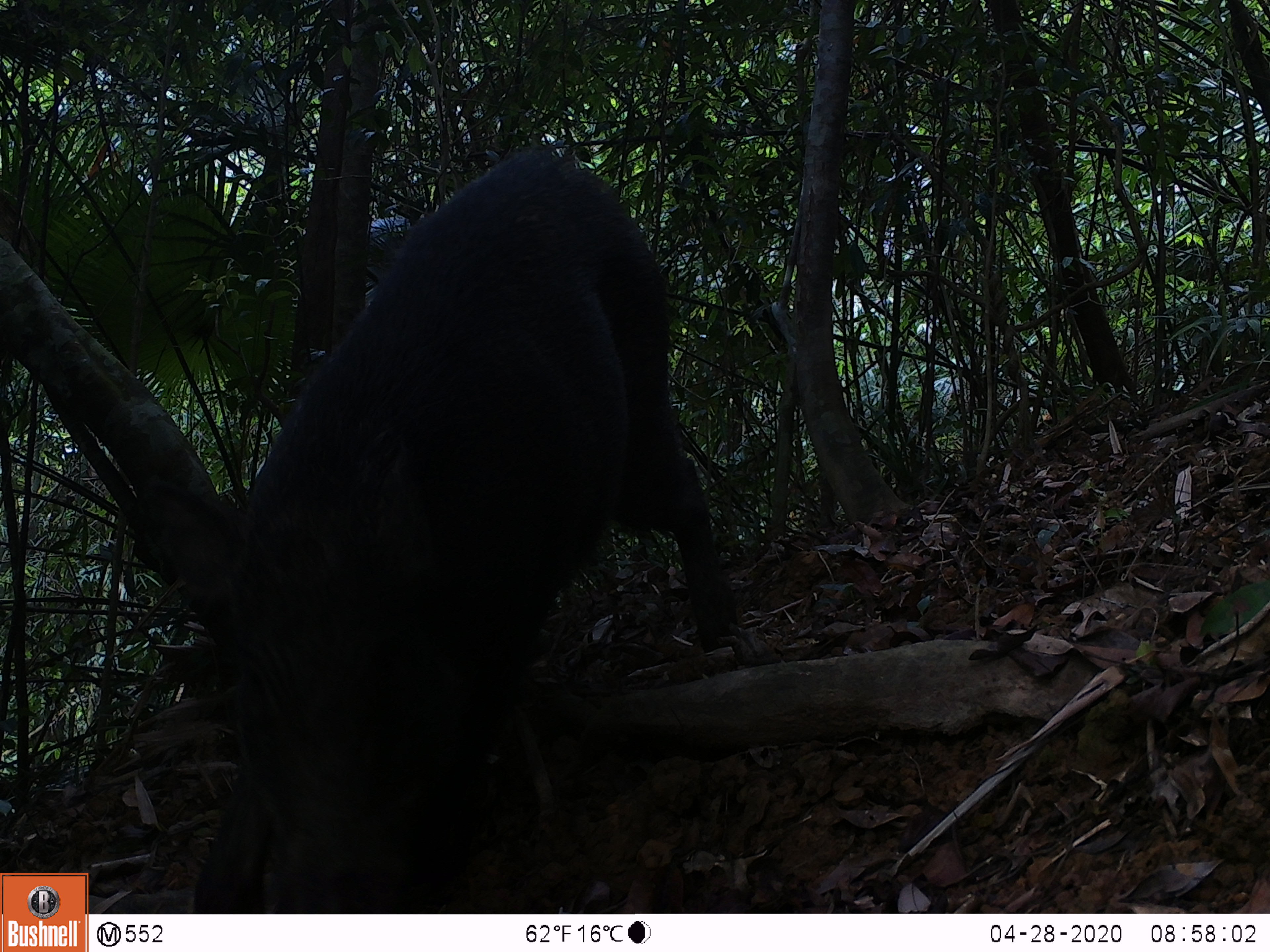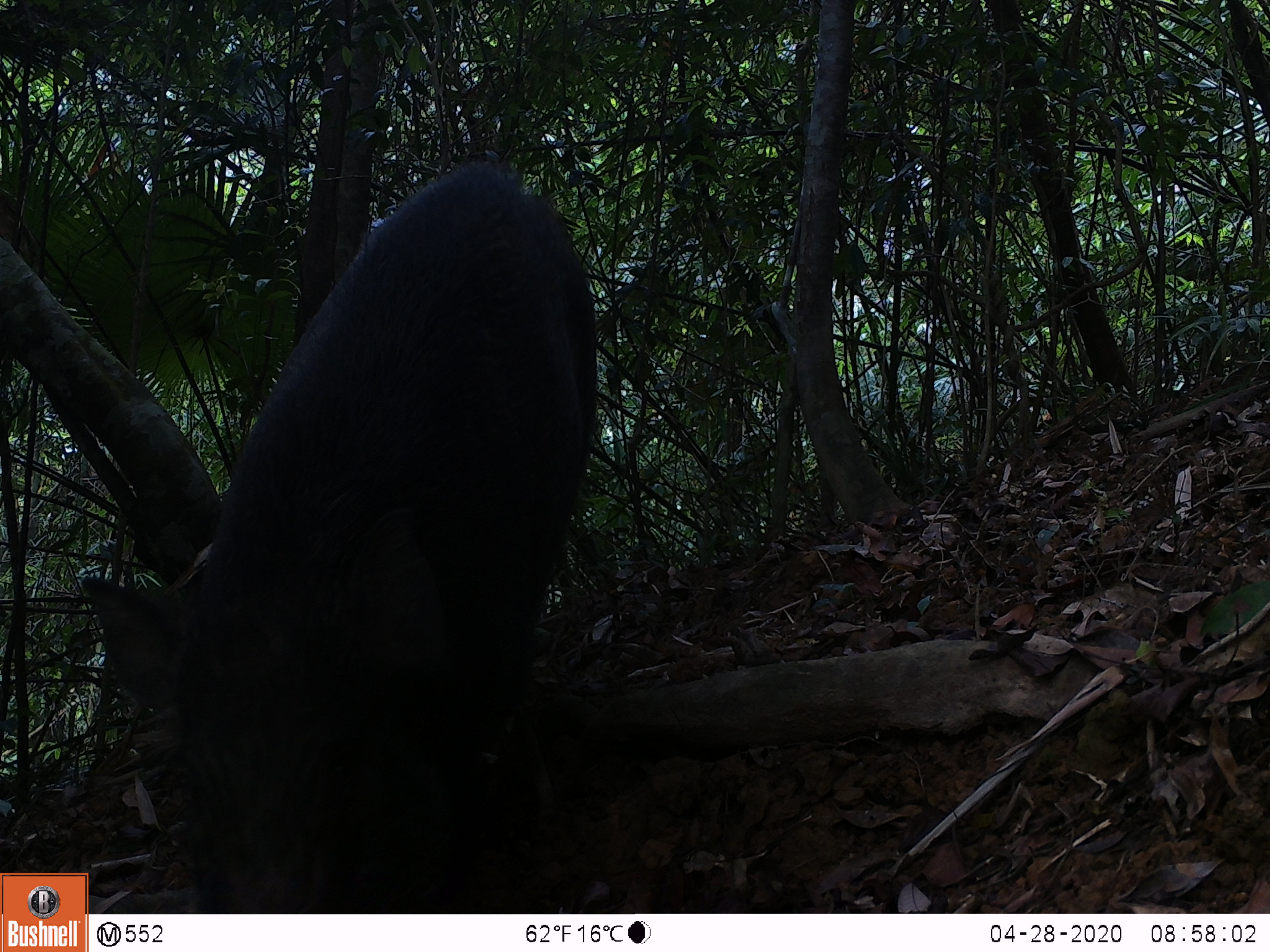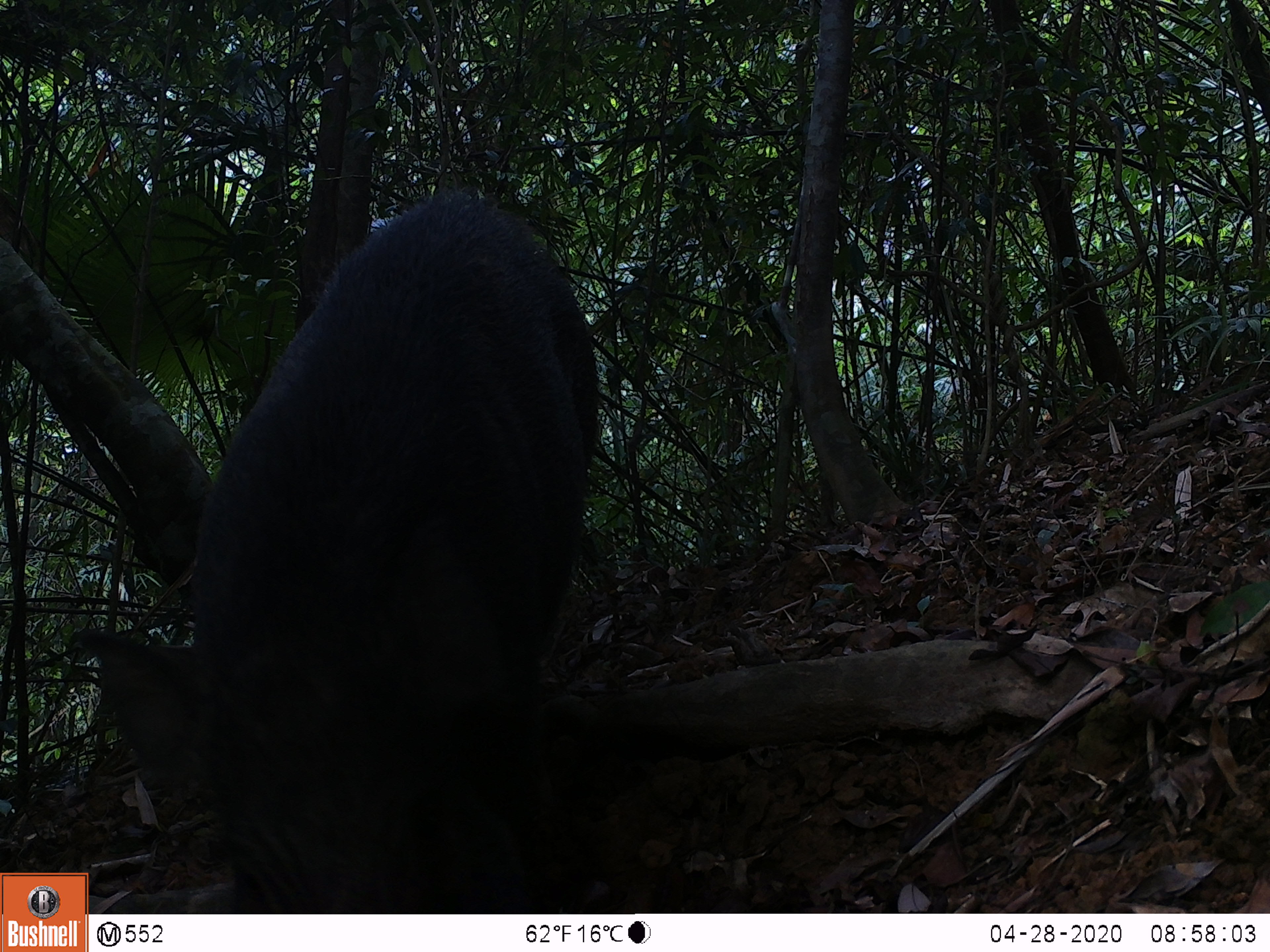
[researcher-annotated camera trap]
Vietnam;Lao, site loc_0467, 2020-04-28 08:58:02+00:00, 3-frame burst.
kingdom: Animalia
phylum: Chordata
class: Mammalia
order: Artiodactyla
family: Suidae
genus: Sus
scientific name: Sus scrofa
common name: eurasian wild pig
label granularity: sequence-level